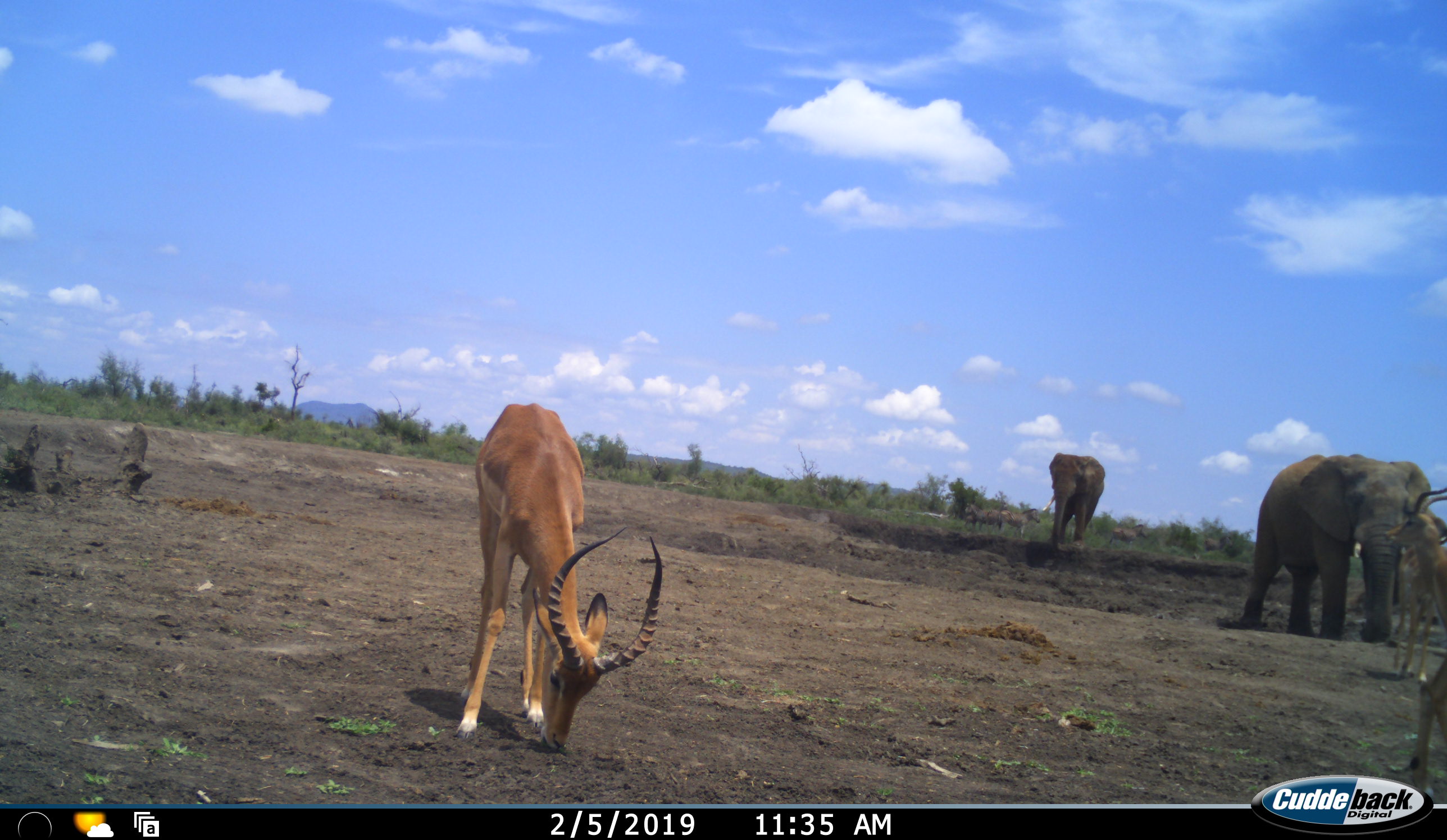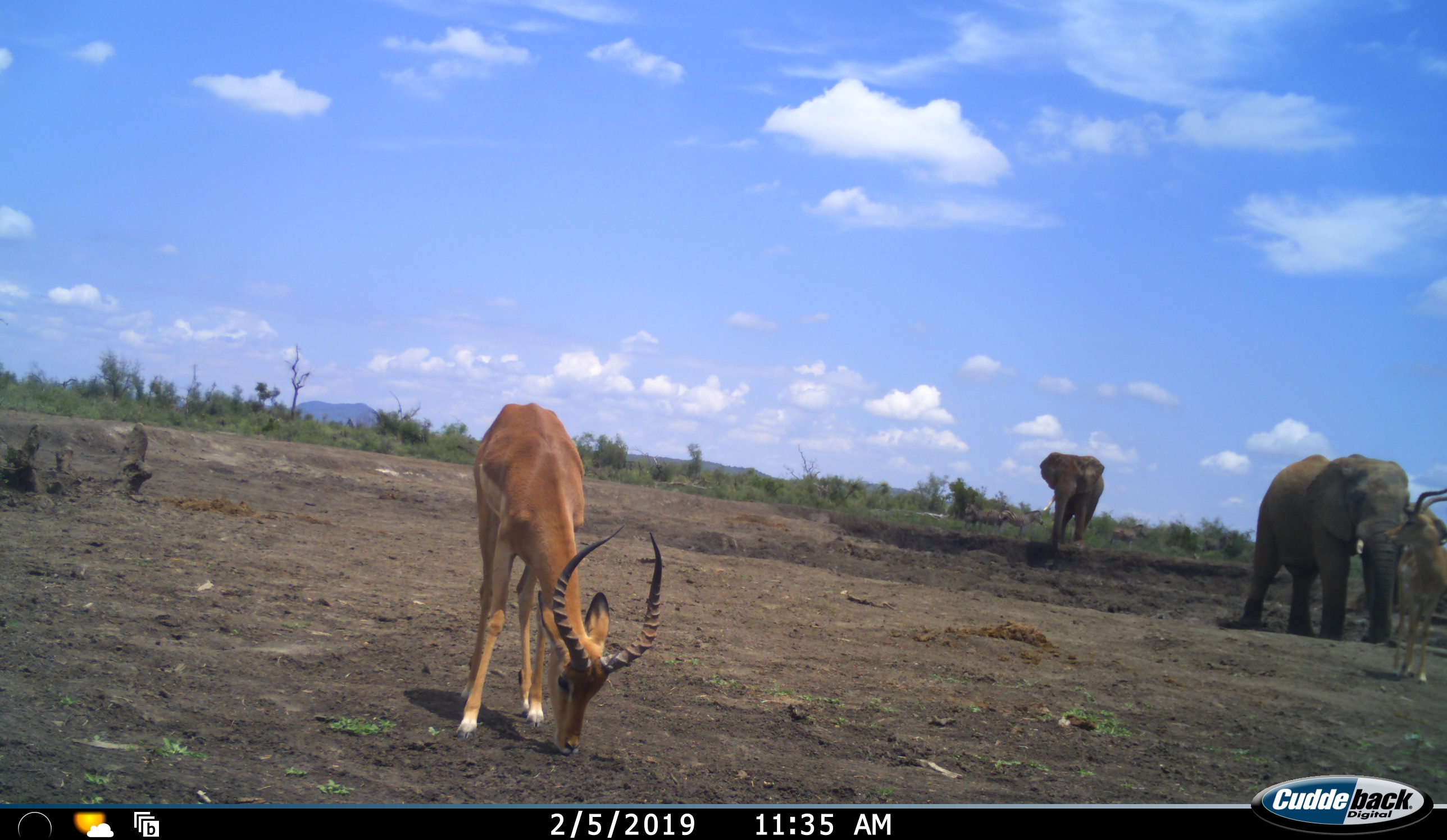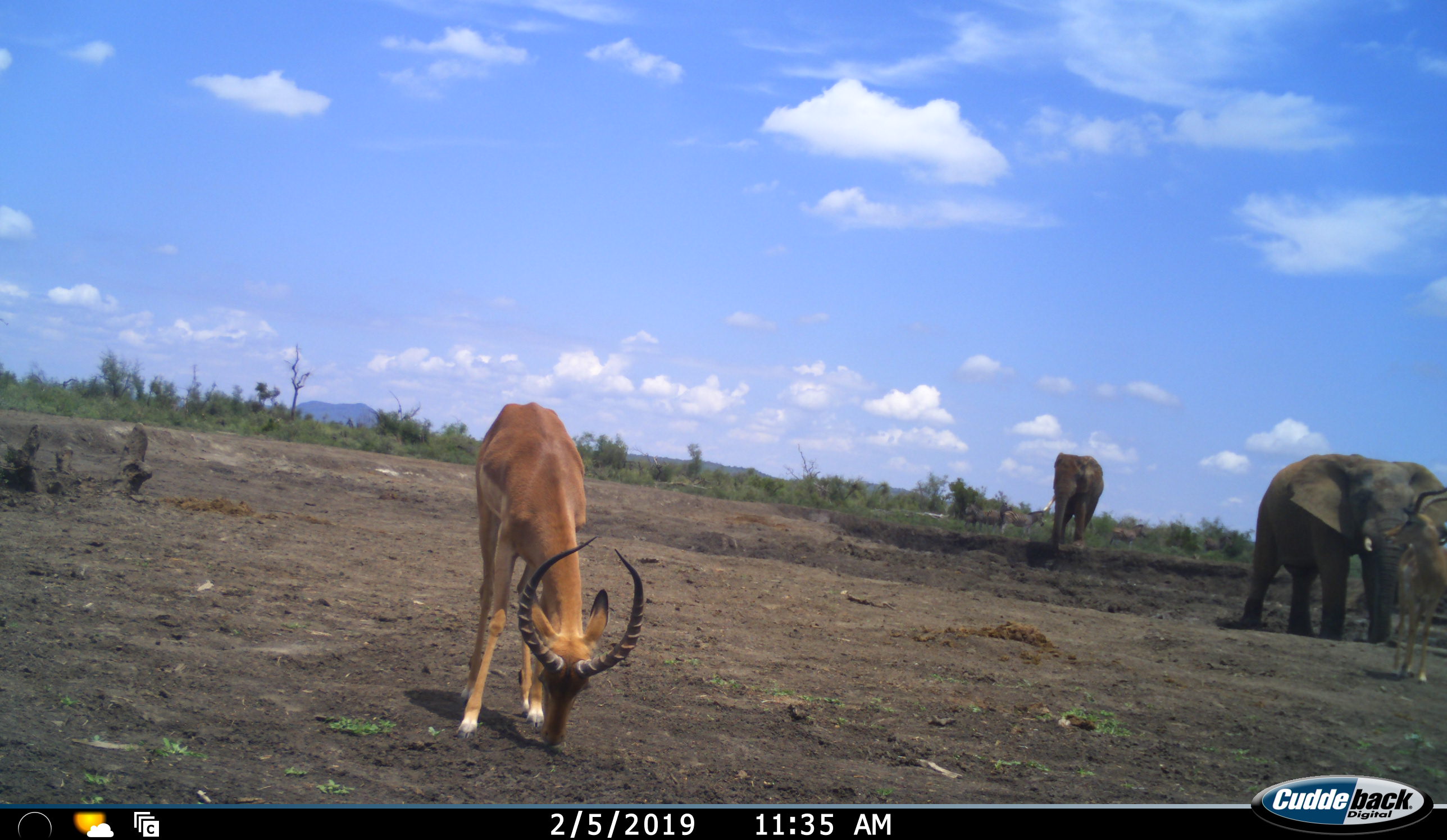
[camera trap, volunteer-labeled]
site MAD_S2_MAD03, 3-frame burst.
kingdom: Animalia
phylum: Chordata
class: Mammalia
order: Proboscidea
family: Elephantidae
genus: Loxodonta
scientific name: Loxodonta africana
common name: african bush elephant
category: elephant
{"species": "elephant (african bush elephant) (Loxodonta africana)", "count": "2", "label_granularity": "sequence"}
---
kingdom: Animalia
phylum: Chordata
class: Mammalia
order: Artiodactyla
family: Bovidae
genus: Aepyceros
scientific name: Aepyceros melampus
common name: impala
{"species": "impala (Aepyceros melampus)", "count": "3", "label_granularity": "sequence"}